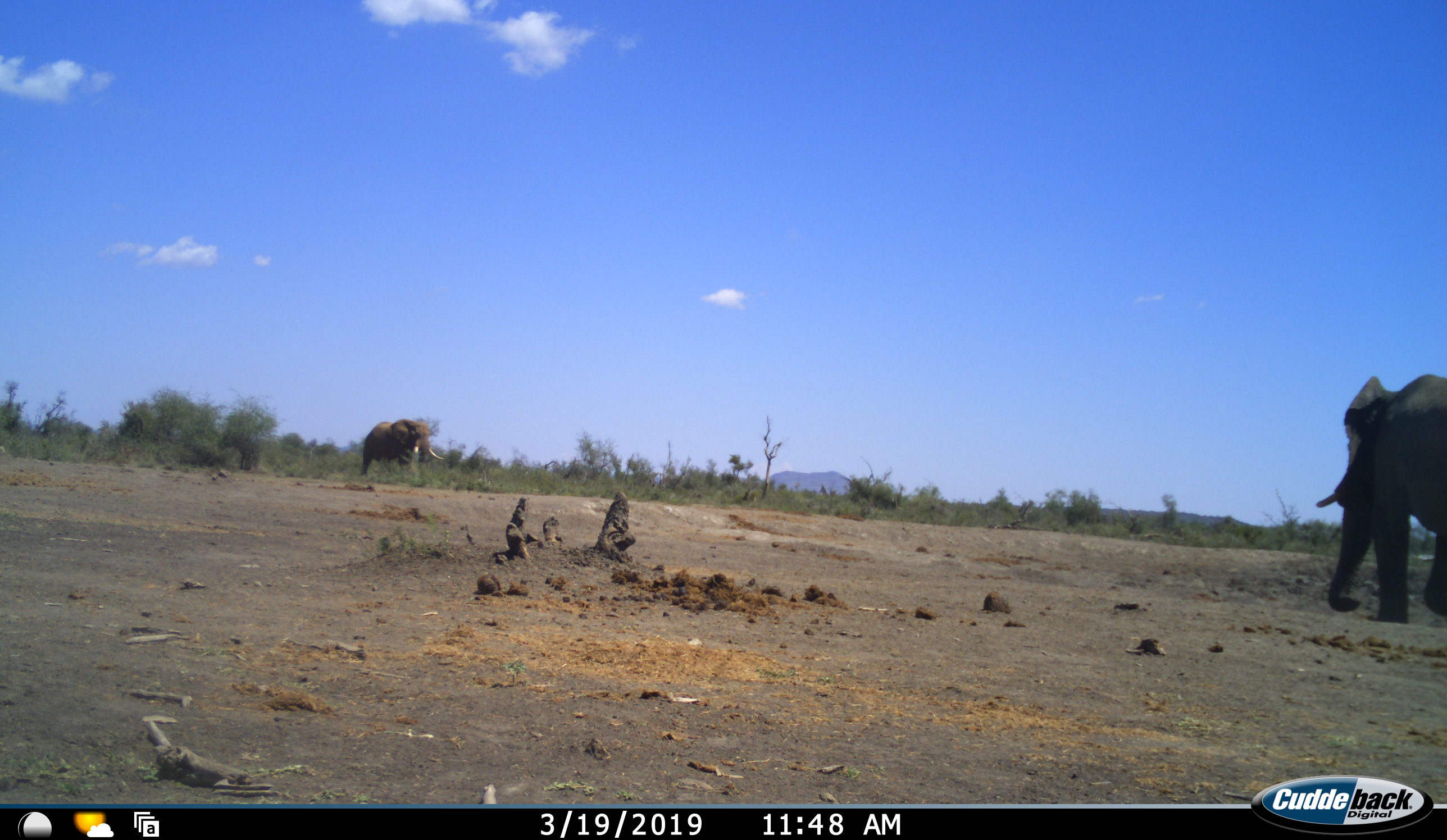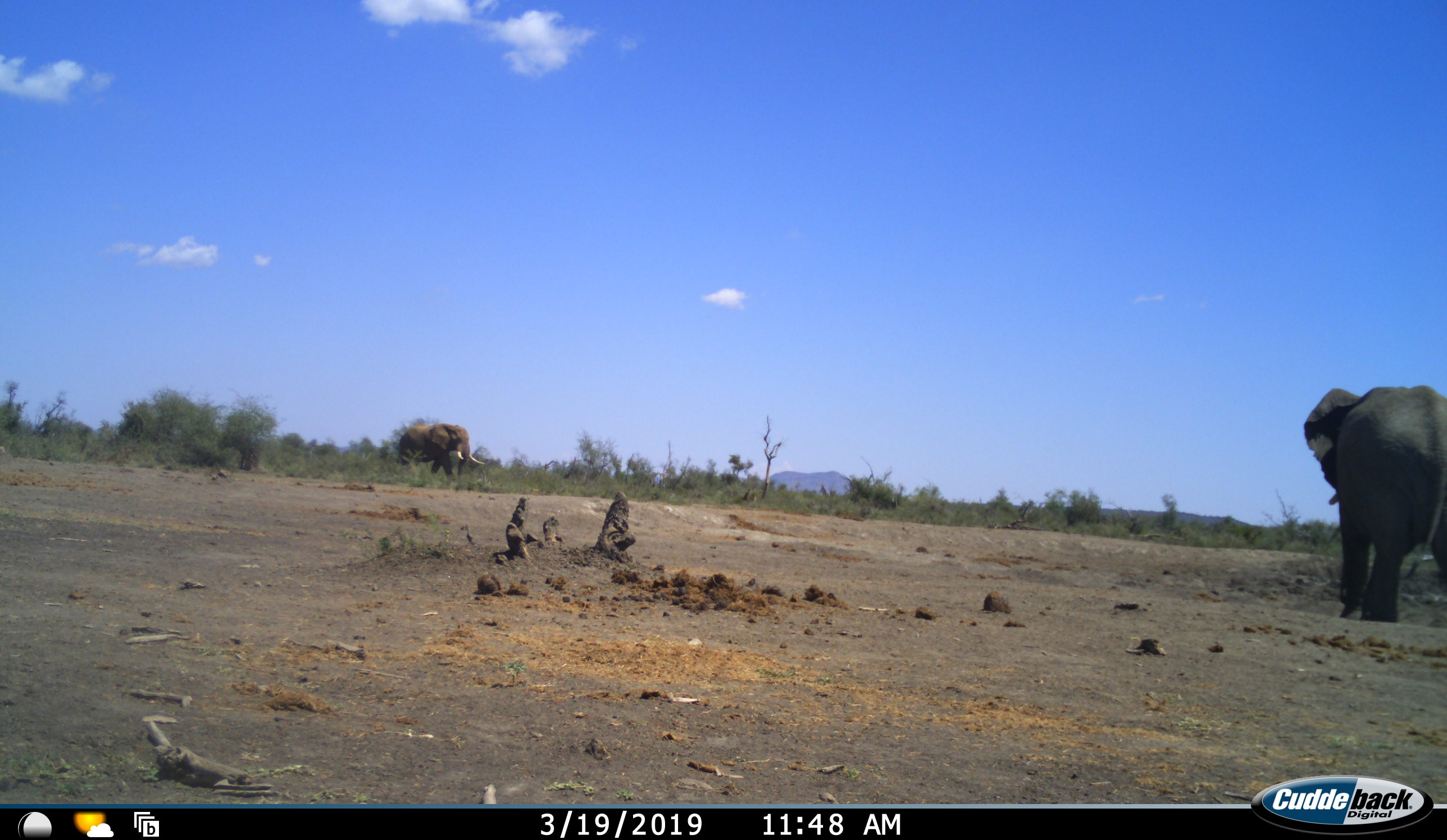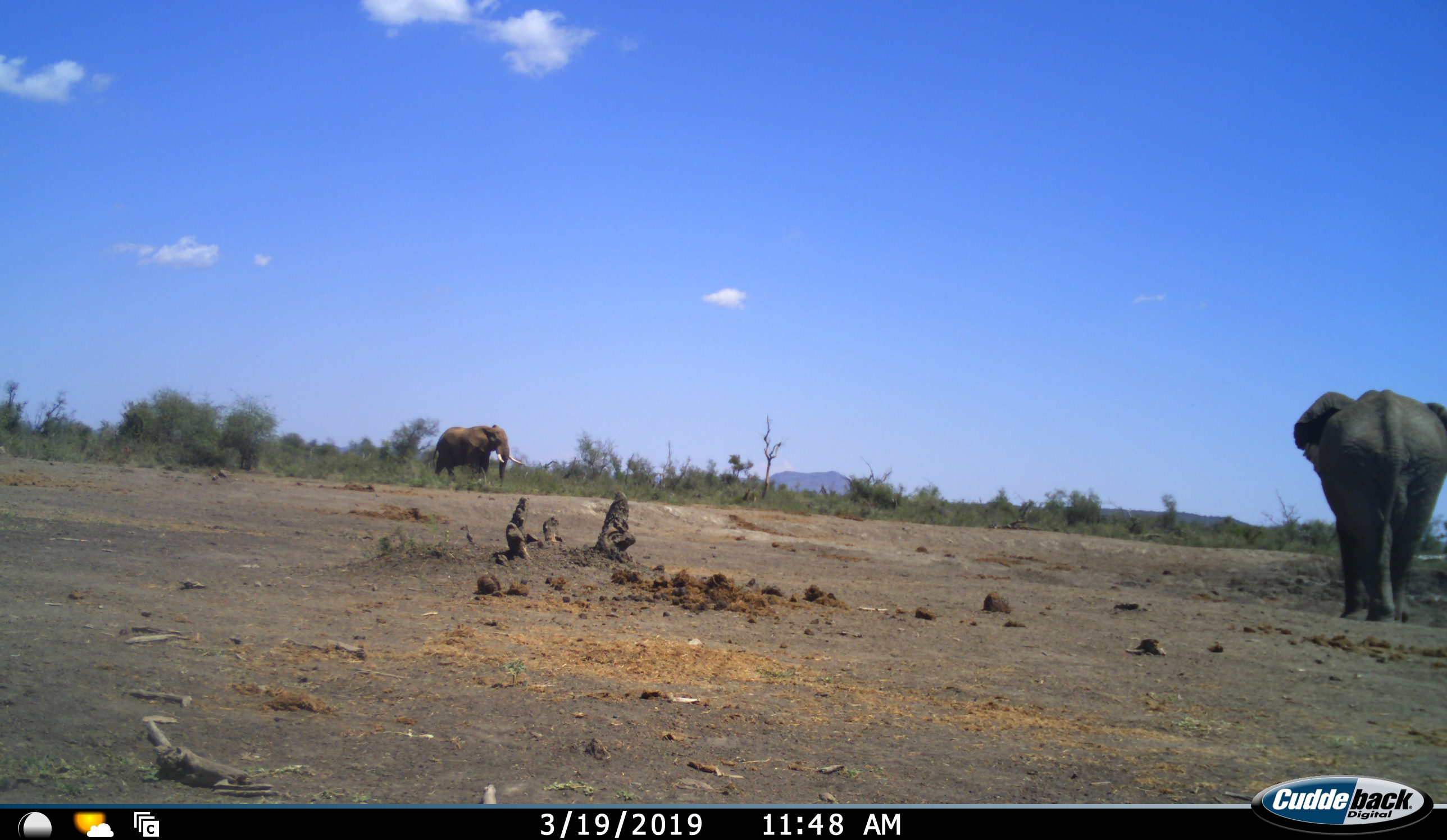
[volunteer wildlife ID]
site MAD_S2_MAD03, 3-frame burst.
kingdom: Animalia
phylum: Chordata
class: Mammalia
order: Proboscidea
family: Elephantidae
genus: Loxodonta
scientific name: Loxodonta africana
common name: african bush elephant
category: elephant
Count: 2.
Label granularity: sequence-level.